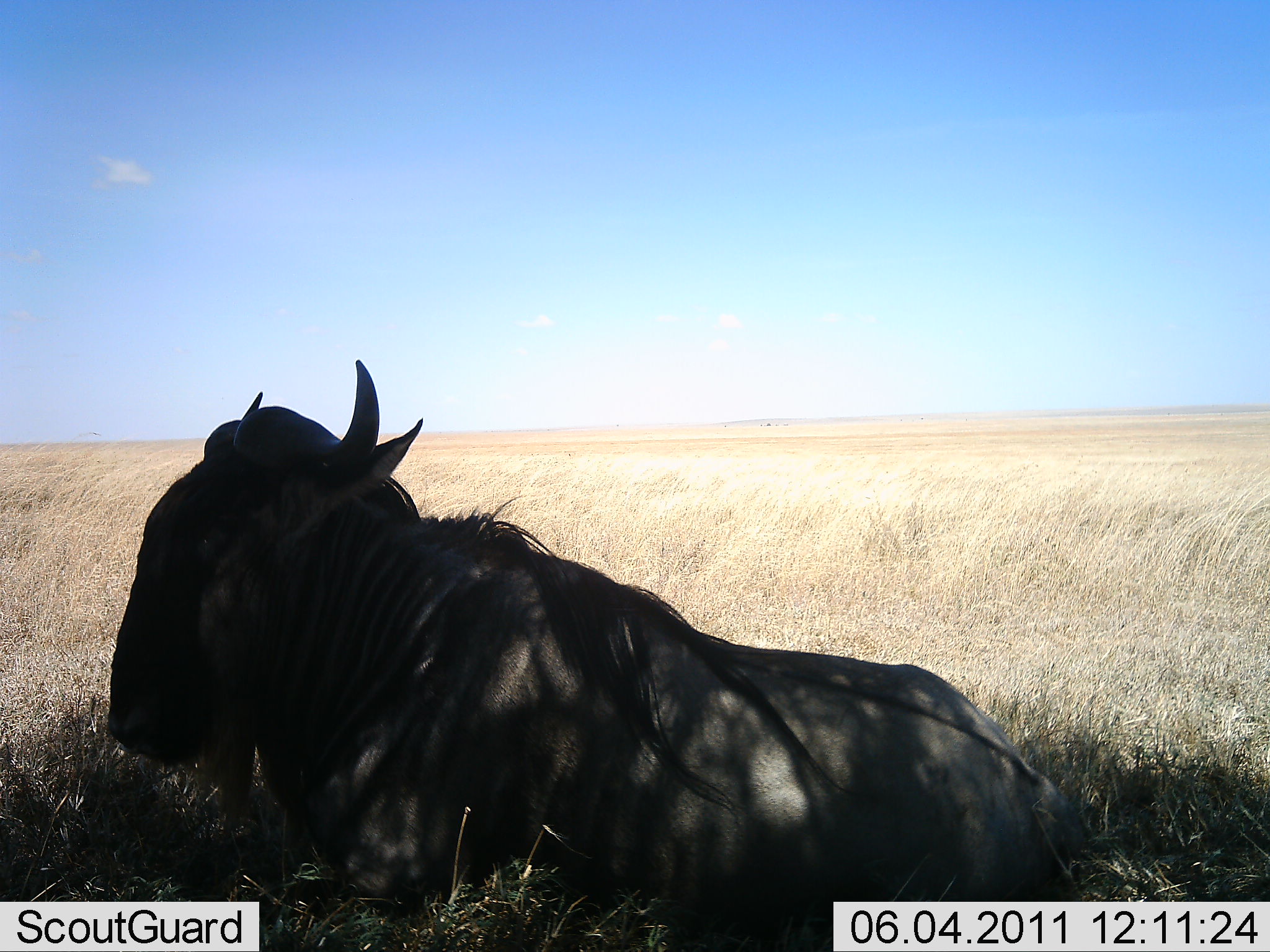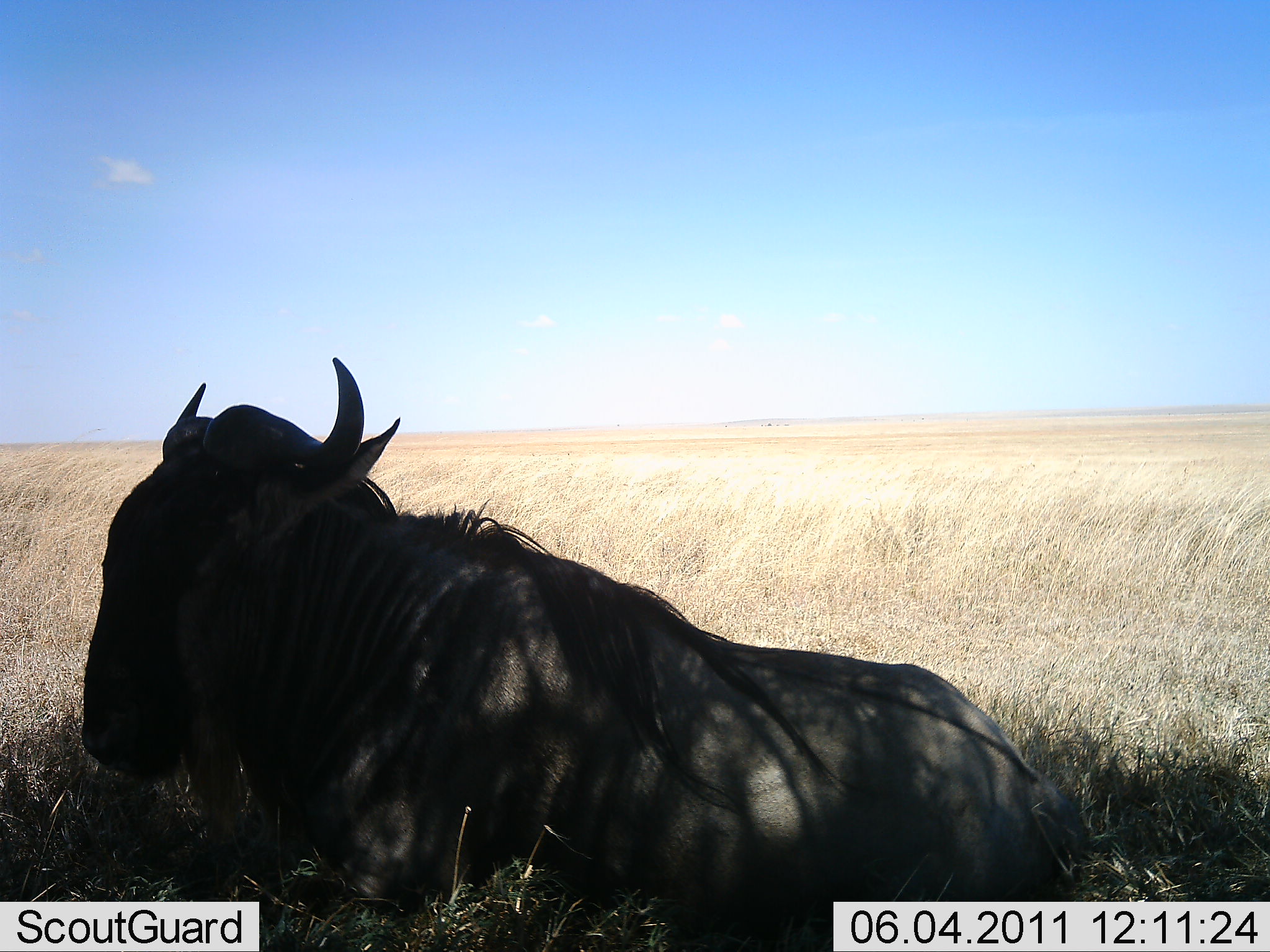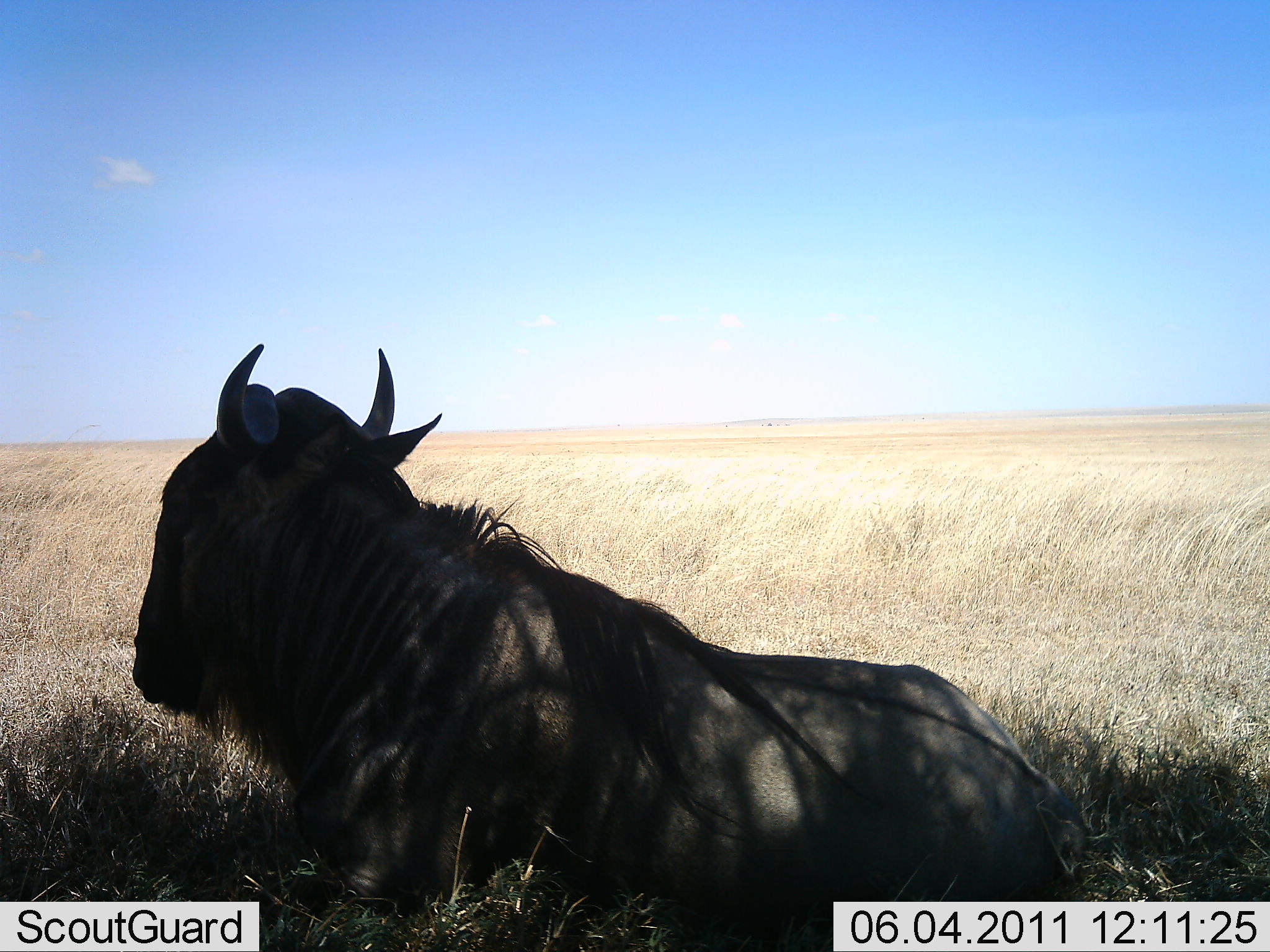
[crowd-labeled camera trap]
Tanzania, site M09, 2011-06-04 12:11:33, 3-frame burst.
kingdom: Animalia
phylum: Chordata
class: Mammalia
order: Artiodactyla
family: Bovidae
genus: Connochaetes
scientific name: Connochaetes taurinus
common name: blue wildebeest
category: wildebeest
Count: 1.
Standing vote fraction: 0%.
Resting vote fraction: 100%.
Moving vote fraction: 0%.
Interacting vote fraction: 0%.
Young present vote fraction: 0%.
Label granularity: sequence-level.